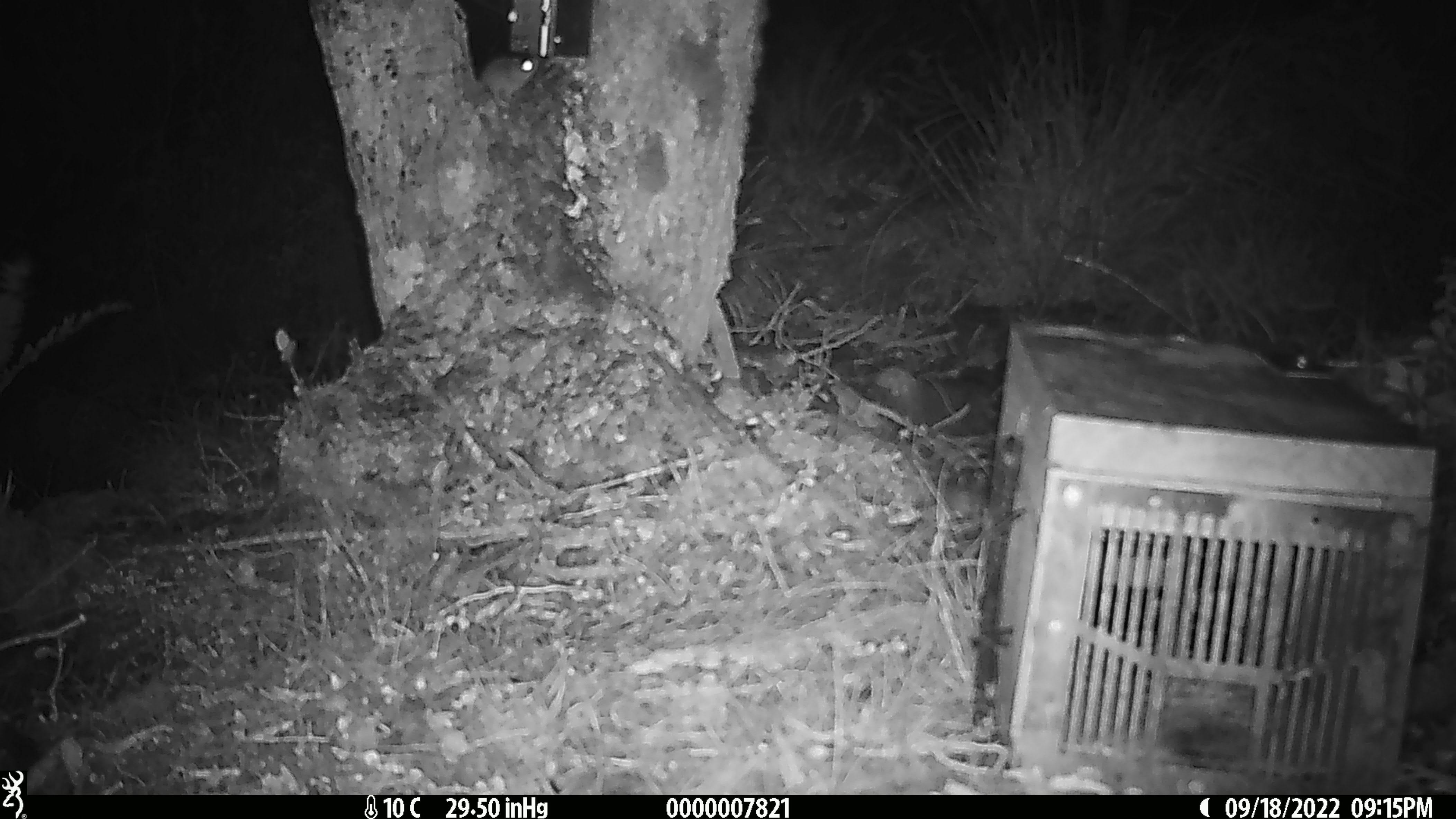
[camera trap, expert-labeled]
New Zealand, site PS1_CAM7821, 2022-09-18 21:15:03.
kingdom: Animalia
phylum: Chordata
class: Mammalia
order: Rodentia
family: Muridae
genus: Mus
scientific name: Mus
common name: mouse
Mouse (Mus).